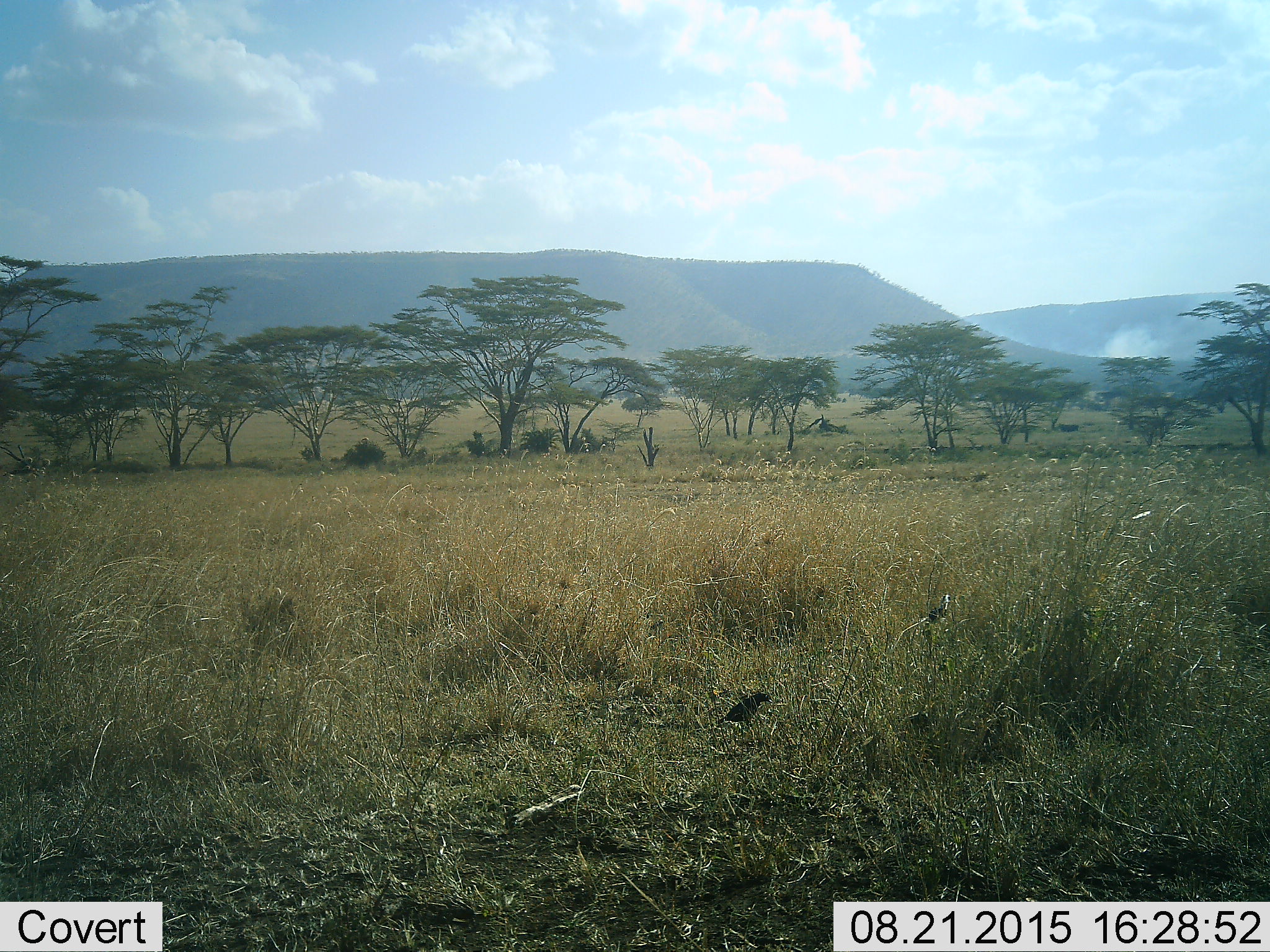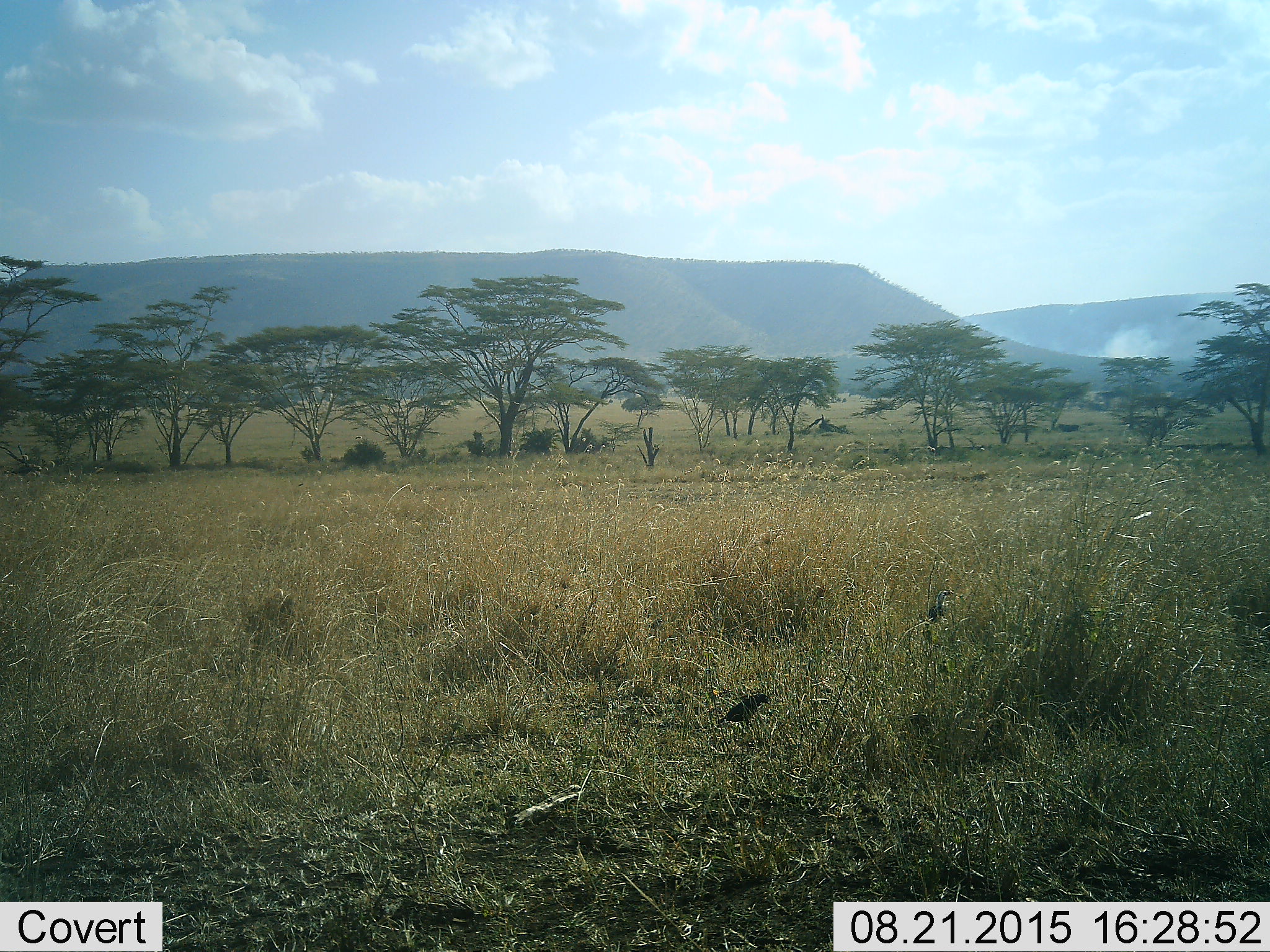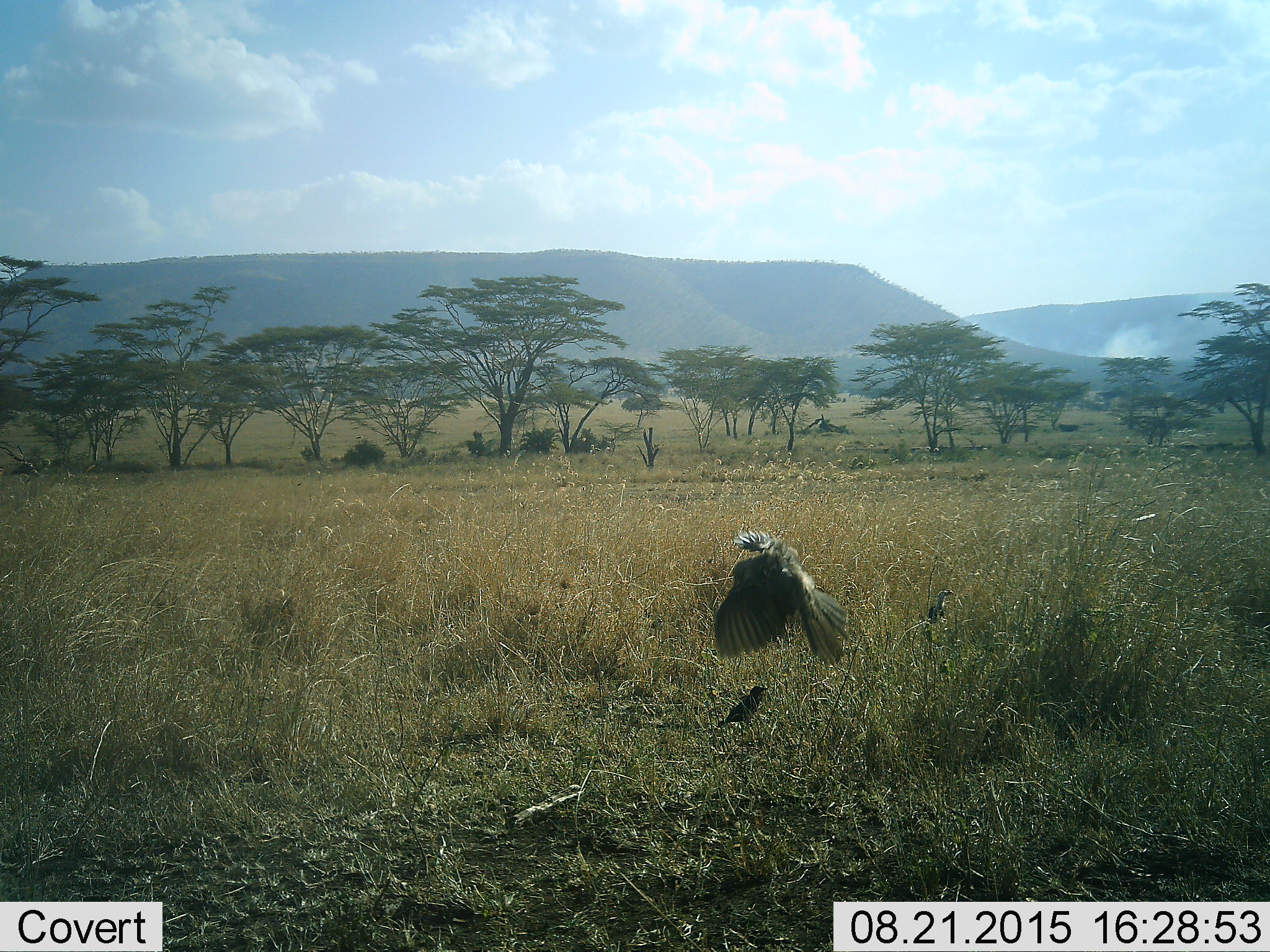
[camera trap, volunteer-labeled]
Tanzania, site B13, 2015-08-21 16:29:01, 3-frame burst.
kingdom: Animalia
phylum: Chordata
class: Aves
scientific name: Aves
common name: bird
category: otherbird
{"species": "otherbird (bird) (Aves)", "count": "2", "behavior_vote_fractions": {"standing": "21%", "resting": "7%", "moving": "79%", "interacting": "14%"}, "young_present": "0%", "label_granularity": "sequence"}